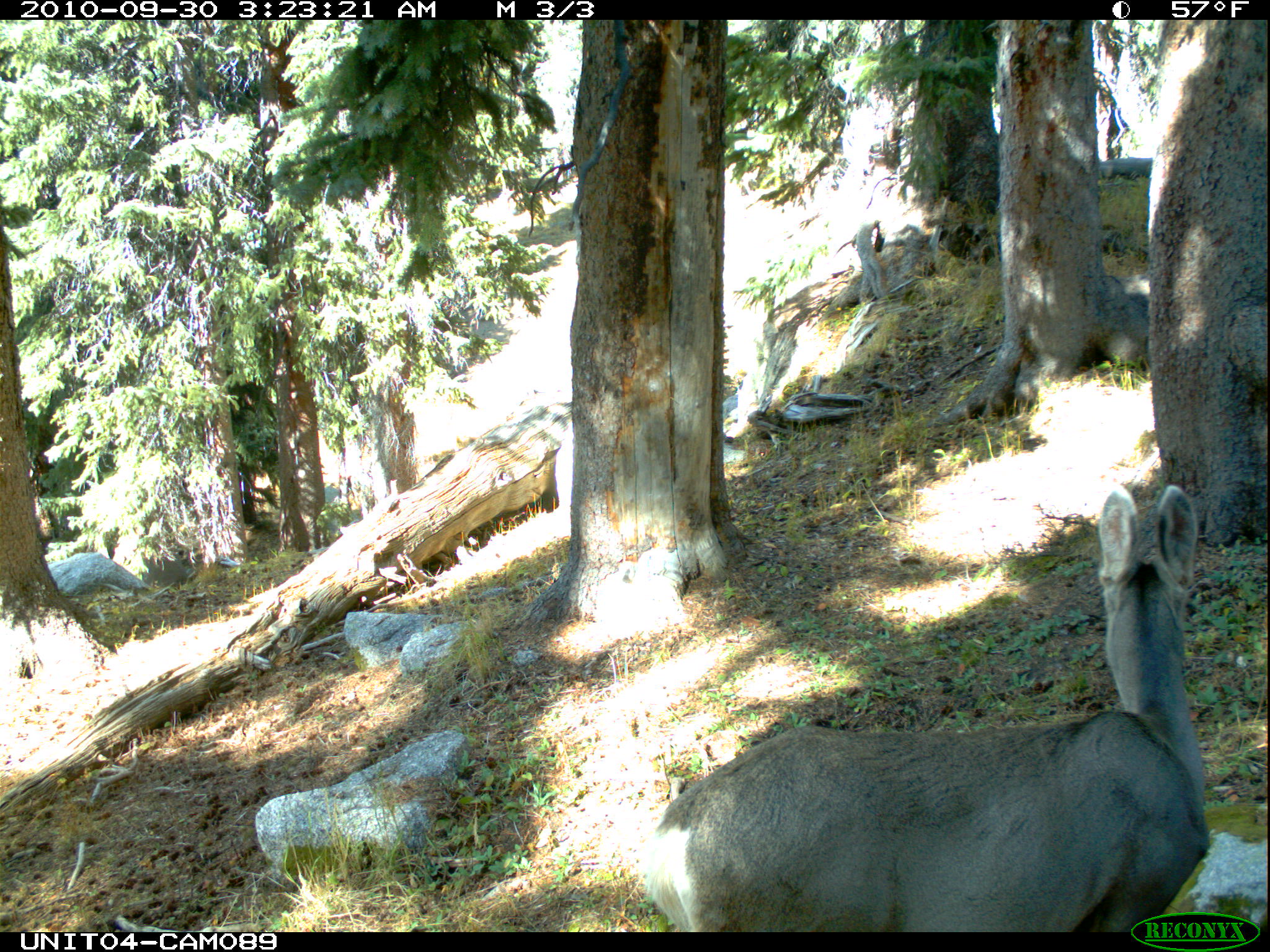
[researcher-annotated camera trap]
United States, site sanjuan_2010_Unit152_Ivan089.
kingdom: Animalia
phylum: Chordata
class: Mammalia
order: Artiodactyla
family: Cervidae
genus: Odocoileus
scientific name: Odocoileus hemionus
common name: mule deer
Odocoileus hemionus (mule deer).